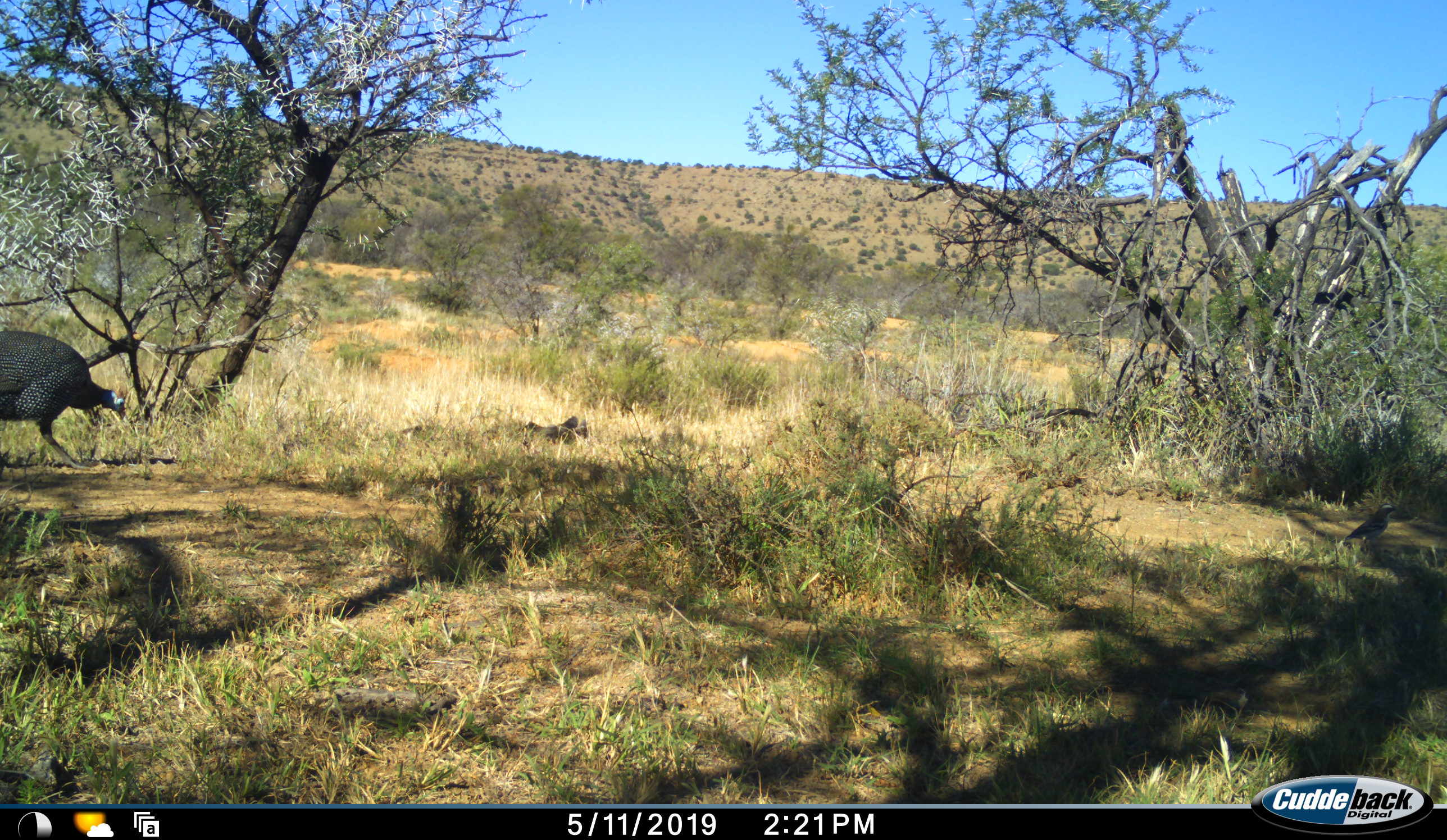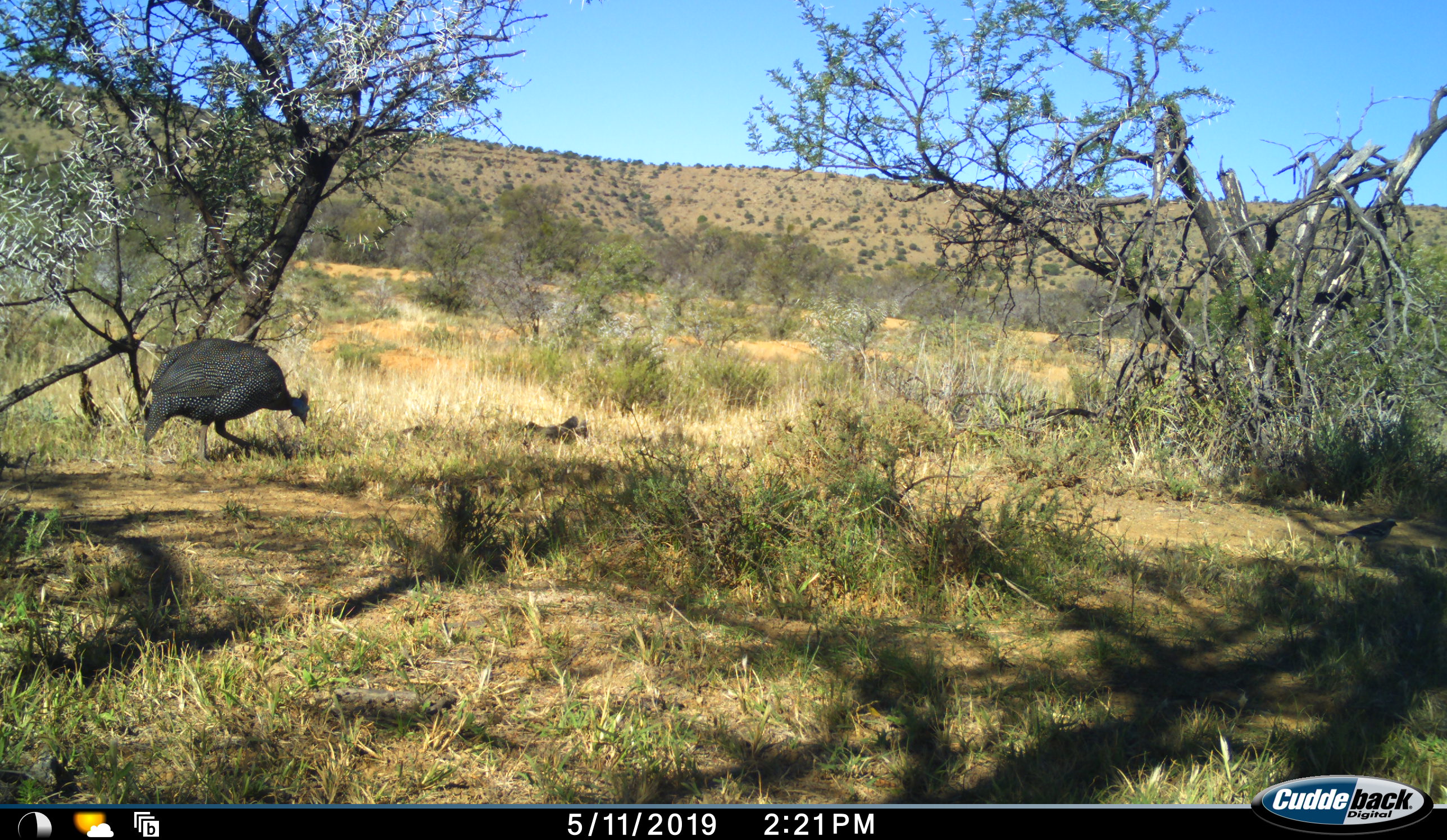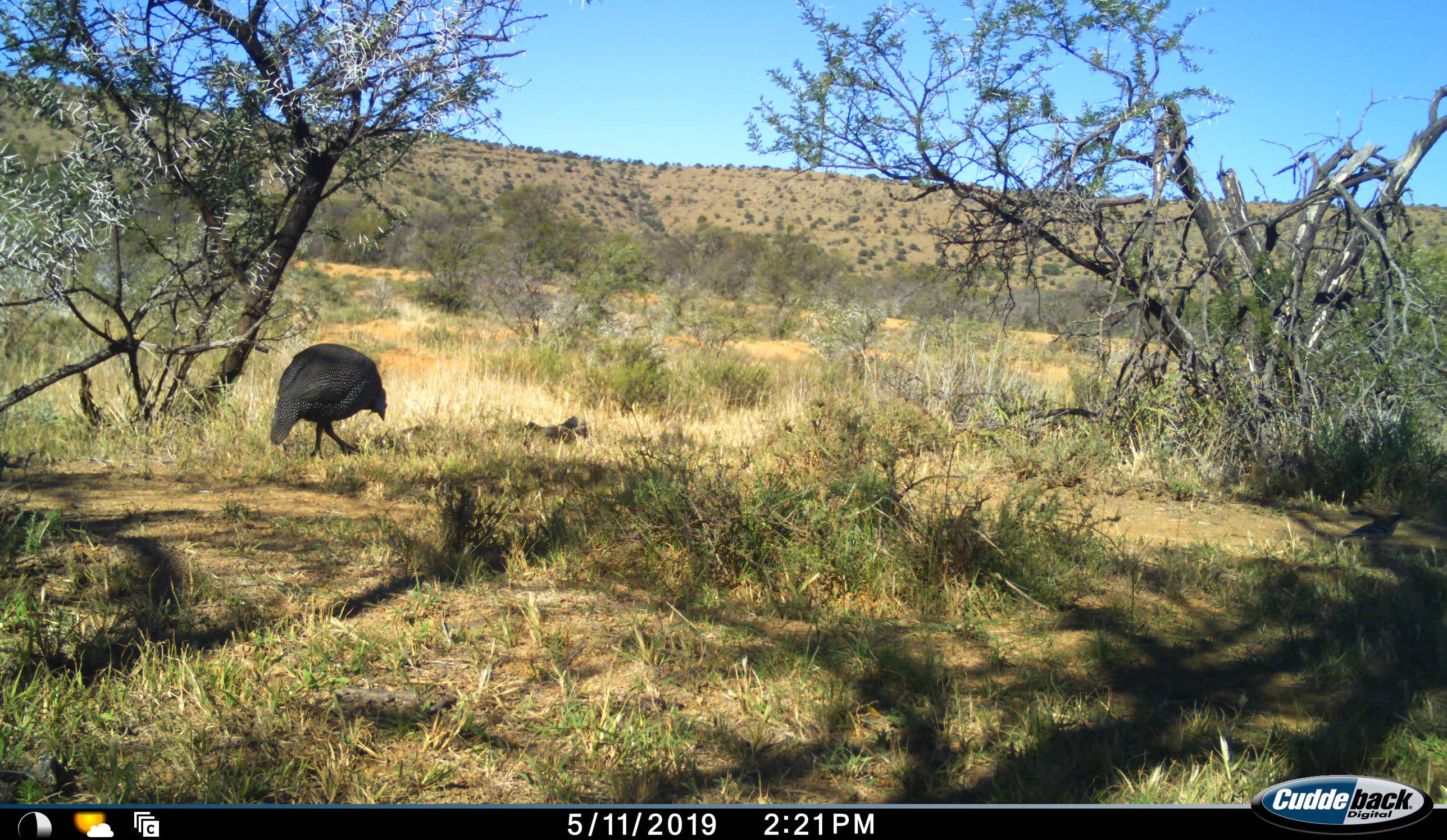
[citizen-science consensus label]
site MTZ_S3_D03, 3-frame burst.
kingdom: Animalia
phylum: Chordata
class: Aves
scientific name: Aves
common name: bird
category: birdother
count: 1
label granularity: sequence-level